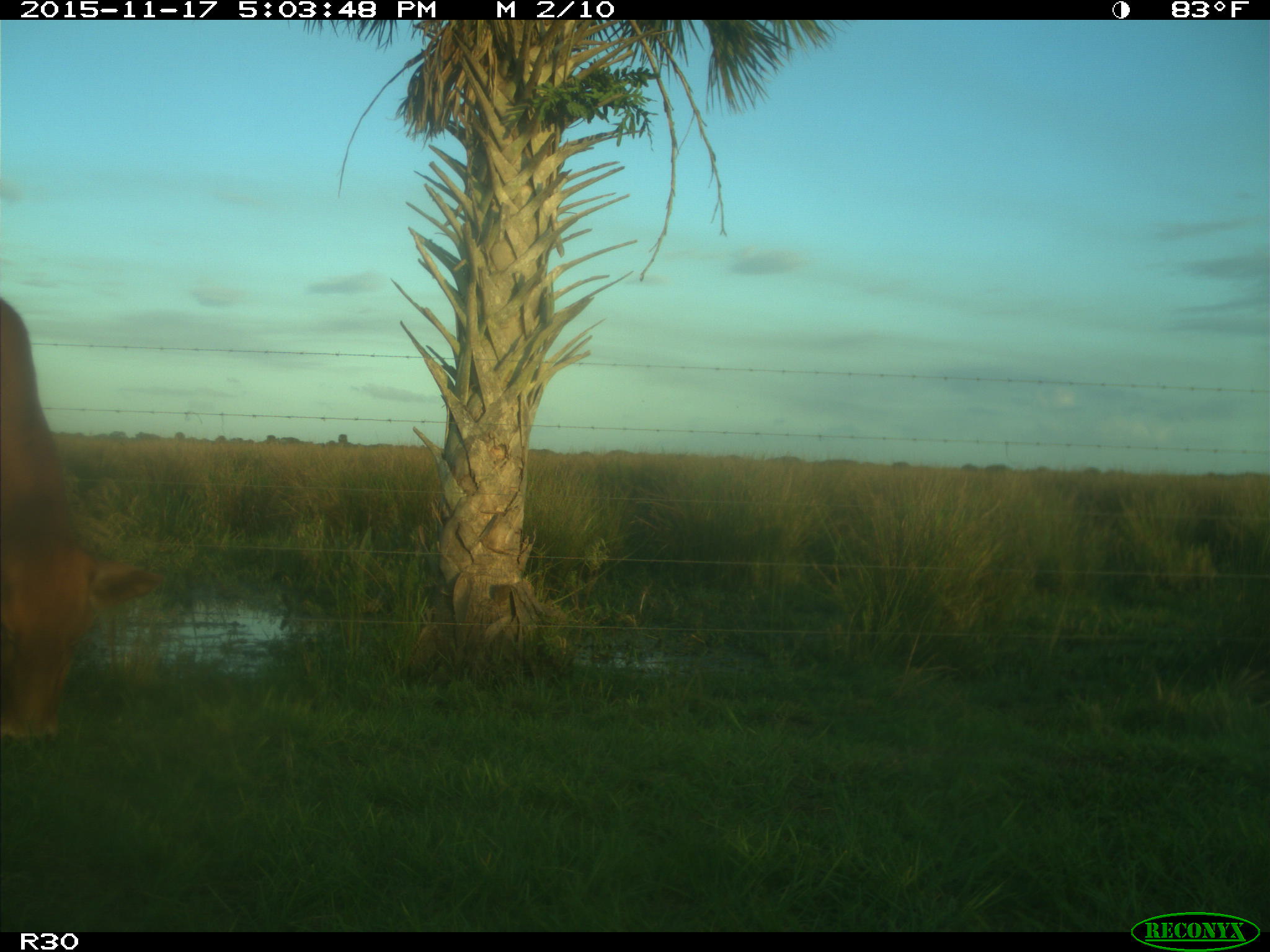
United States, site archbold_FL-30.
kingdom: Animalia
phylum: Chordata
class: Mammalia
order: Artiodactyla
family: Bovidae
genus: Bos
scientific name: Bos taurus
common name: domestic cow